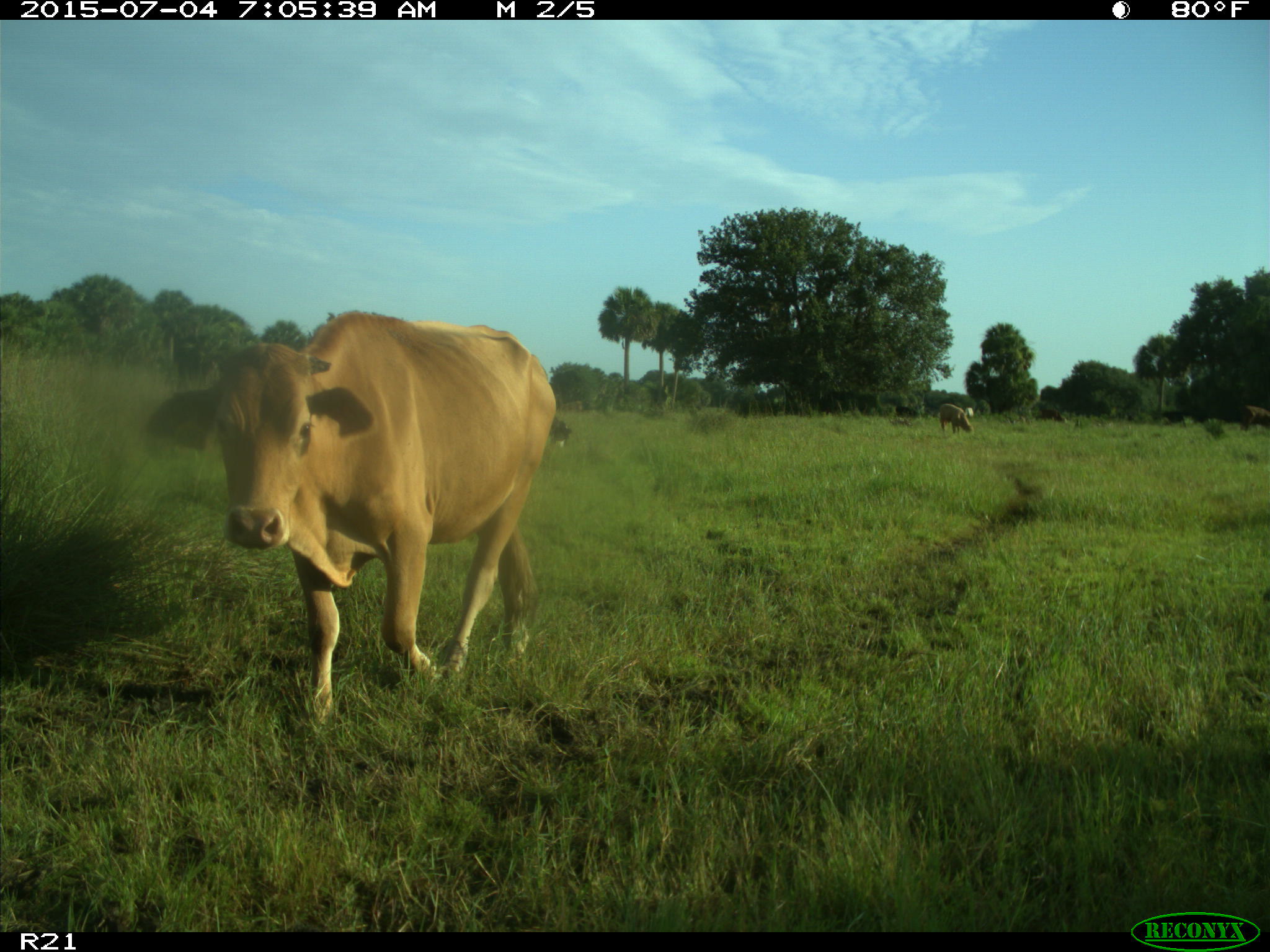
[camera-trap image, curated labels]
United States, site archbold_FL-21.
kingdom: Animalia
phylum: Chordata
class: Mammalia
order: Artiodactyla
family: Bovidae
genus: Bos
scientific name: Bos taurus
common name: domestic cow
Bos taurus (domestic cow).